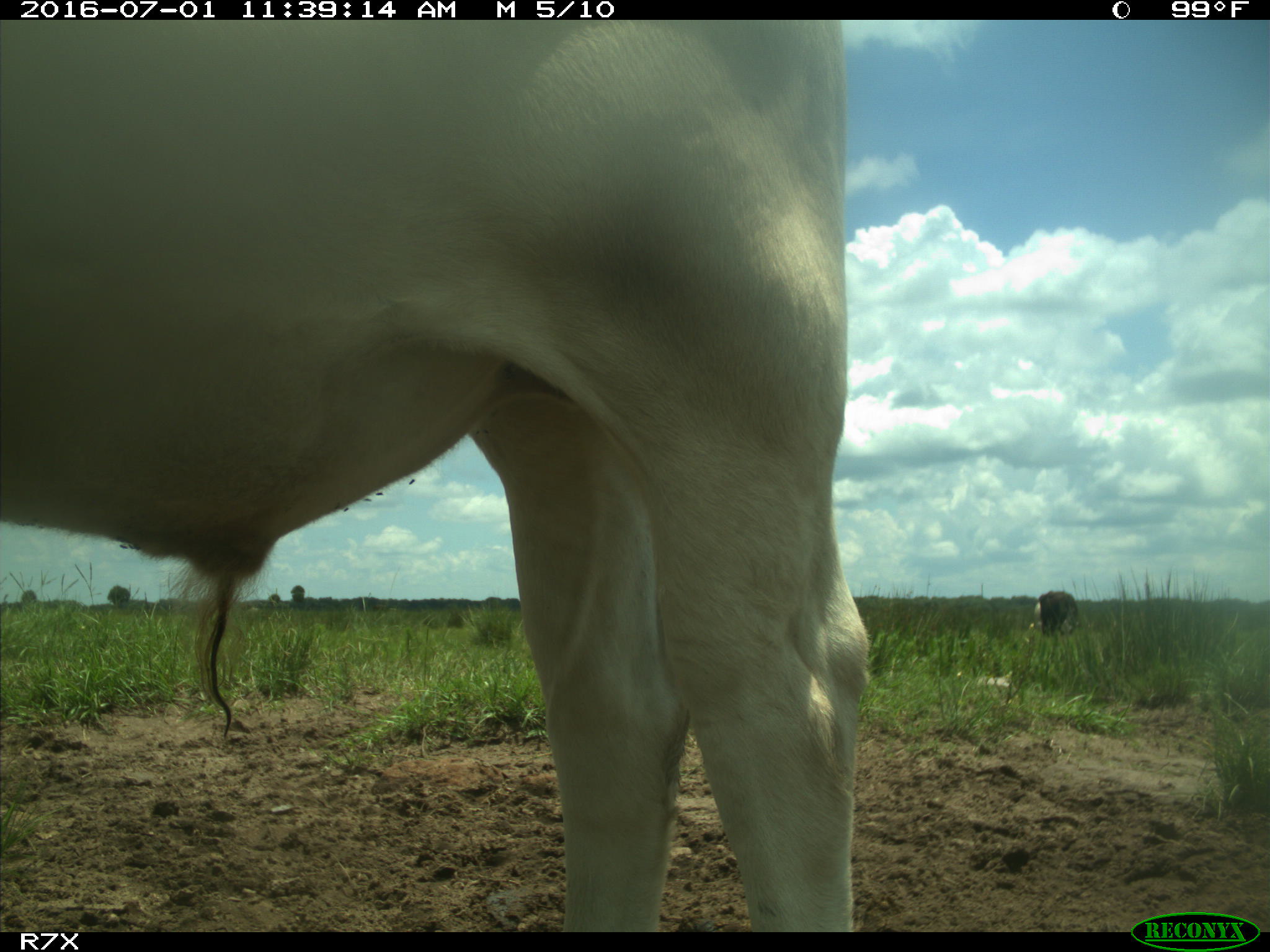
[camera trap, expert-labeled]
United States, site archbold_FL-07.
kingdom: Animalia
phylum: Chordata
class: Mammalia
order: Artiodactyla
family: Bovidae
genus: Bos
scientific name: Bos taurus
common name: domestic cow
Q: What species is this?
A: Bos taurus (domestic cow).